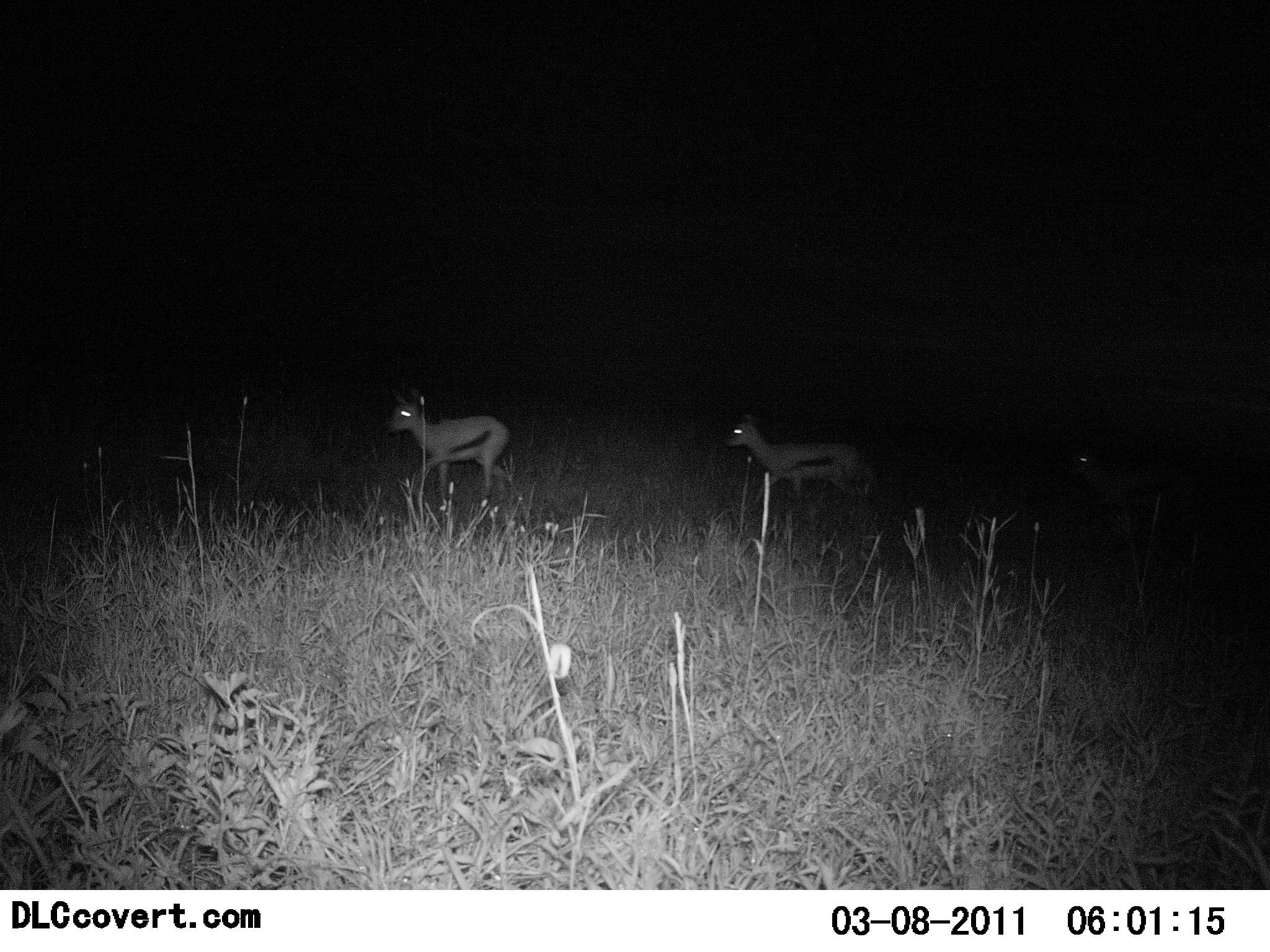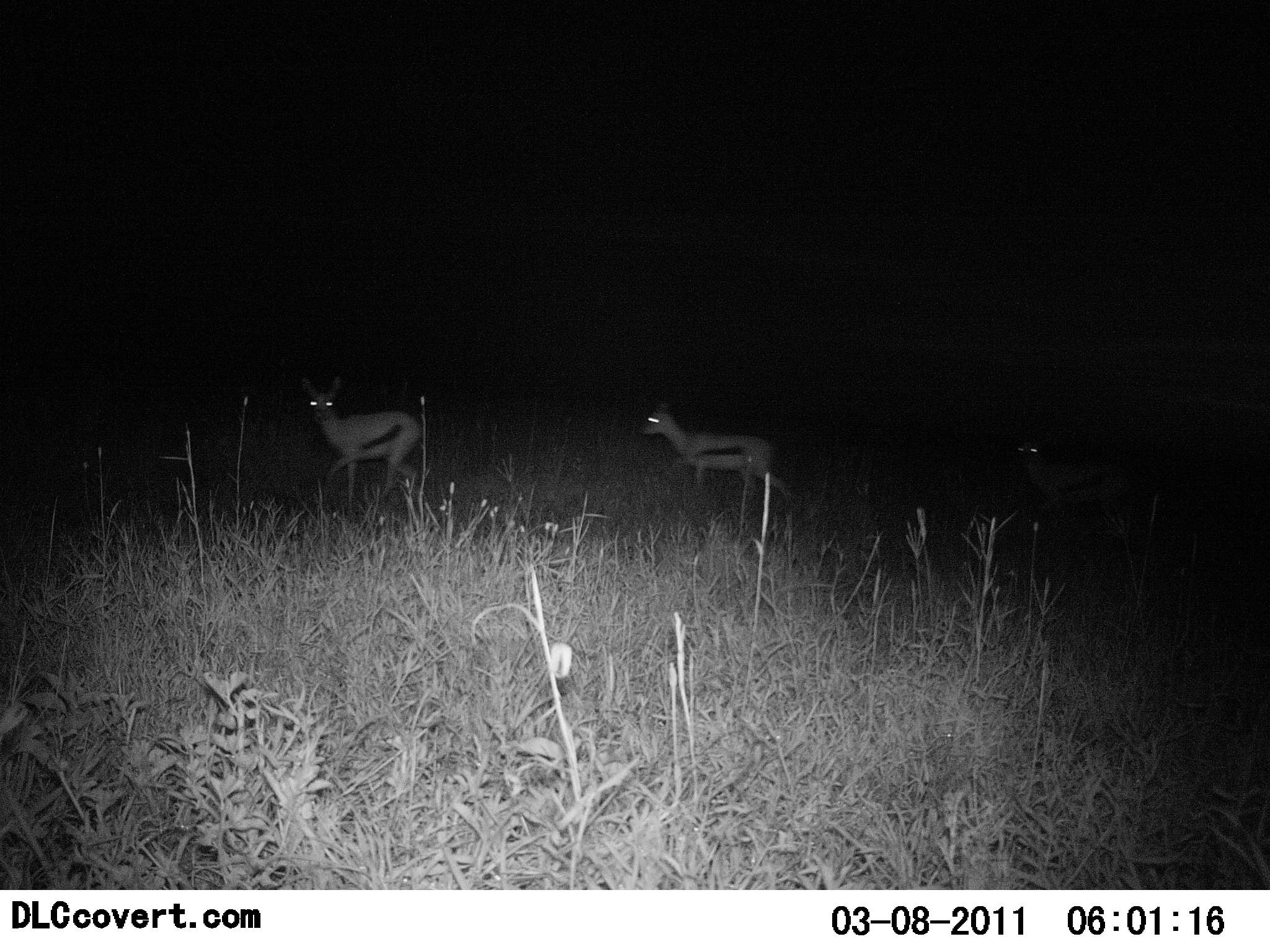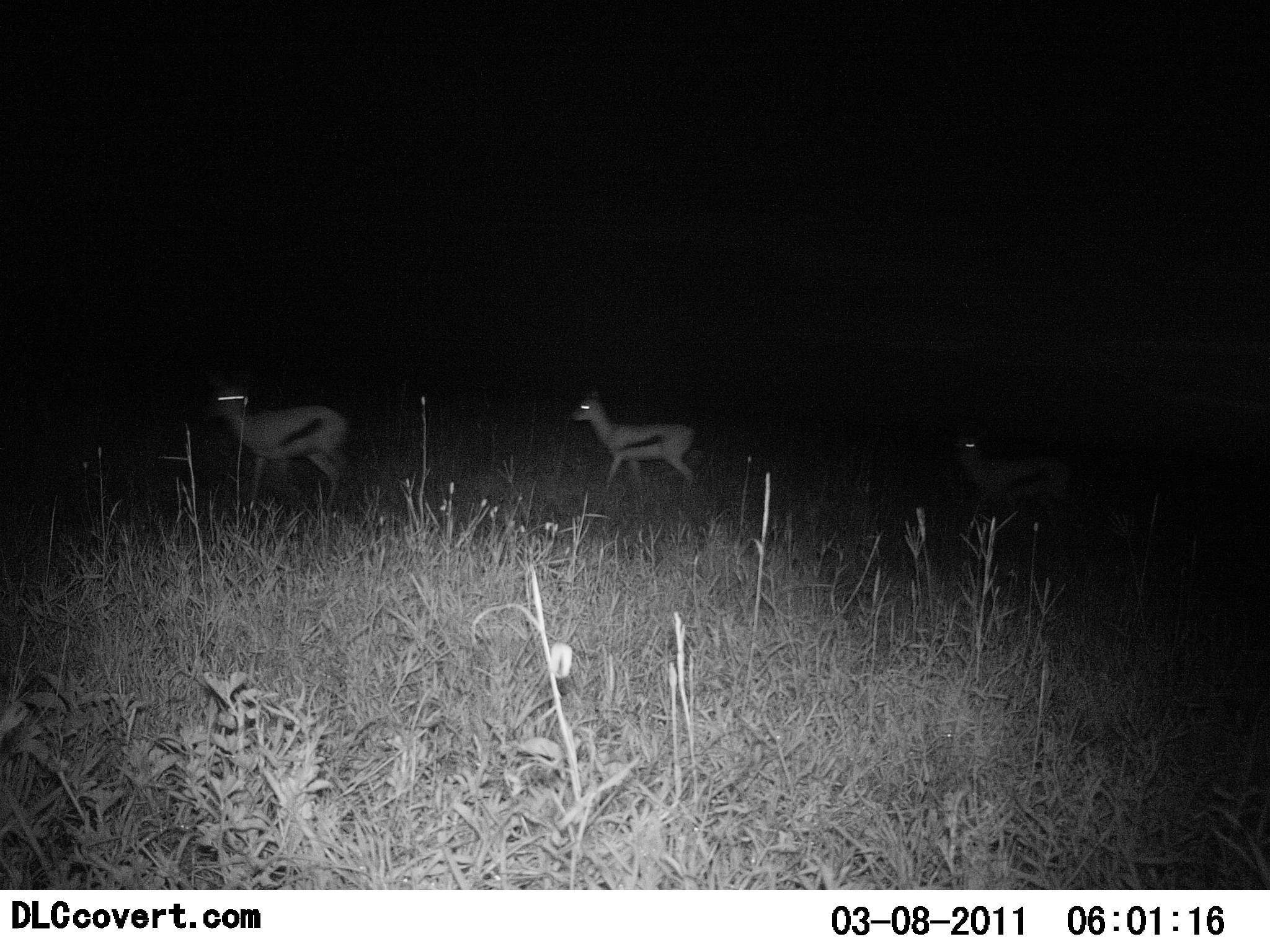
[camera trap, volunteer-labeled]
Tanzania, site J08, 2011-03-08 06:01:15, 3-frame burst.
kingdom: Animalia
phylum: Chordata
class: Mammalia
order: Artiodactyla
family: Bovidae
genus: Eudorcas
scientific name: Eudorcas thomsonii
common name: thomson's gazelle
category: gazellethomsons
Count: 3.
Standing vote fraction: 20%.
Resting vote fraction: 0%.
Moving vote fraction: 90%.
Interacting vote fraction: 0%.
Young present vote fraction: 0%.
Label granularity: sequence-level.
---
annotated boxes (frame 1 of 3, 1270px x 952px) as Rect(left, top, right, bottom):
animal: Rect(723, 410, 880, 530); Rect(383, 384, 517, 521); Rect(1061, 438, 1210, 560)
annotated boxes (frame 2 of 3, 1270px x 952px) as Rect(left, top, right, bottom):
animal: Rect(635, 398, 802, 527); Rect(295, 372, 425, 513); Rect(1012, 428, 1157, 554)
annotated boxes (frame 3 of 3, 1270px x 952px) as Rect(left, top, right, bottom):
animal: Rect(198, 363, 368, 515); Rect(948, 423, 1086, 544); Rect(566, 386, 705, 505)